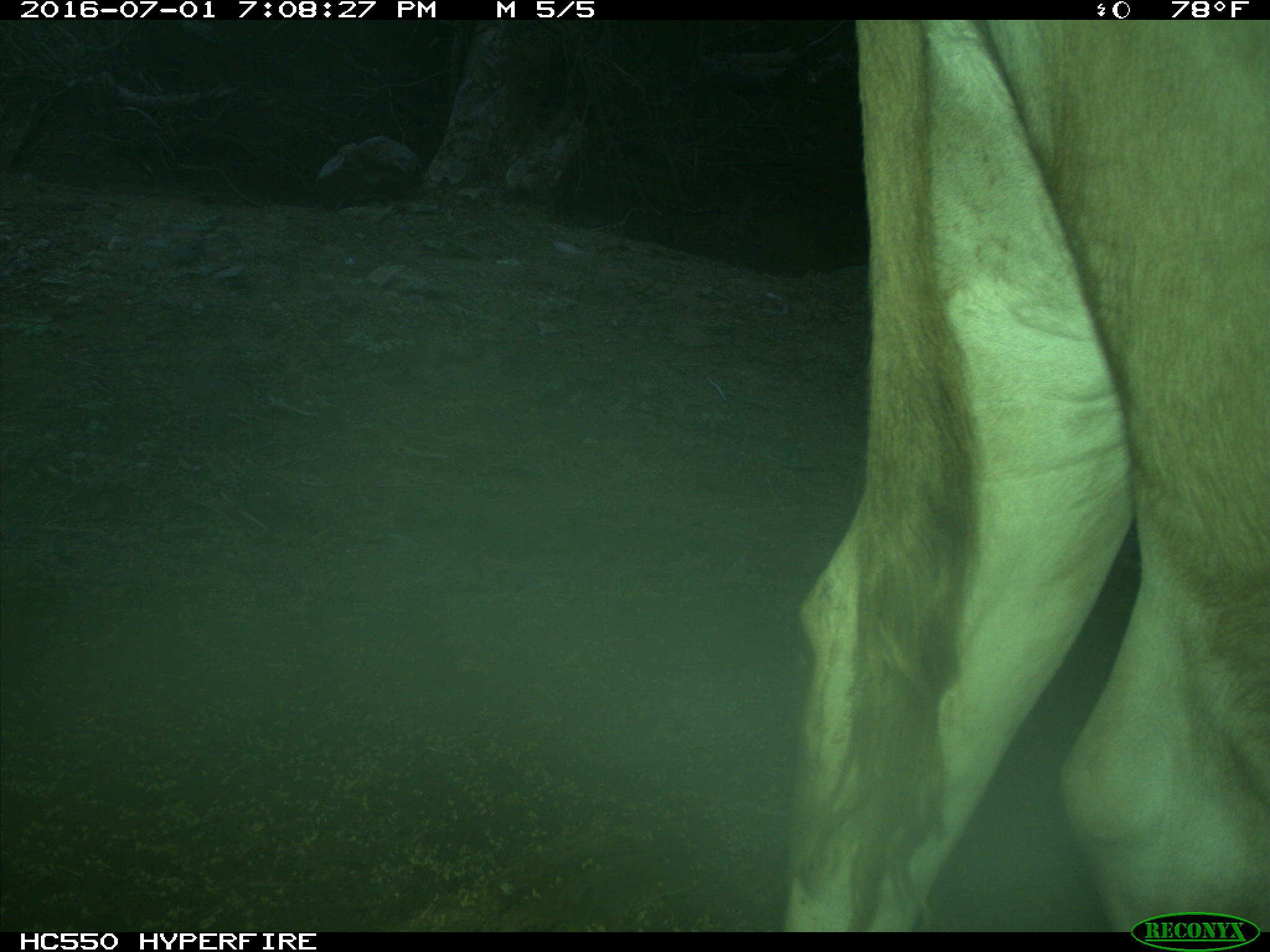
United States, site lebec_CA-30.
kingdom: Animalia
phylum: Chordata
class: Mammalia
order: Artiodactyla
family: Bovidae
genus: Bos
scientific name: Bos taurus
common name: domestic cow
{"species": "Bos taurus (domestic cow)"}